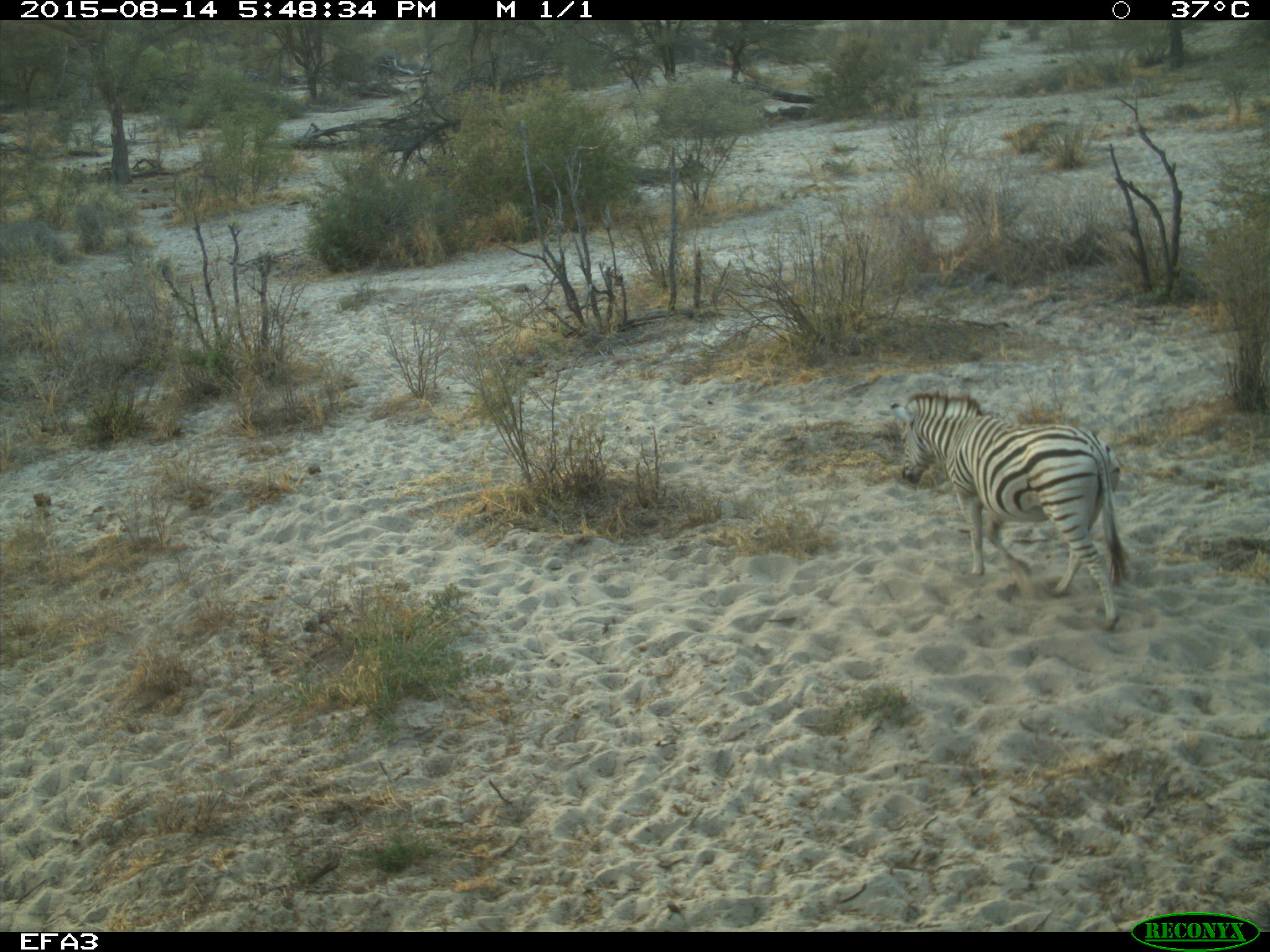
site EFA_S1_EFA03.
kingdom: Animalia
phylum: Chordata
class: Mammalia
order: Perissodactyla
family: Equidae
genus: Equus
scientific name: Equus quagga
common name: plains zebra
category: zebraplains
Zebraplains (plains zebra) (Equus quagga), count 1. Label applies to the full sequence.